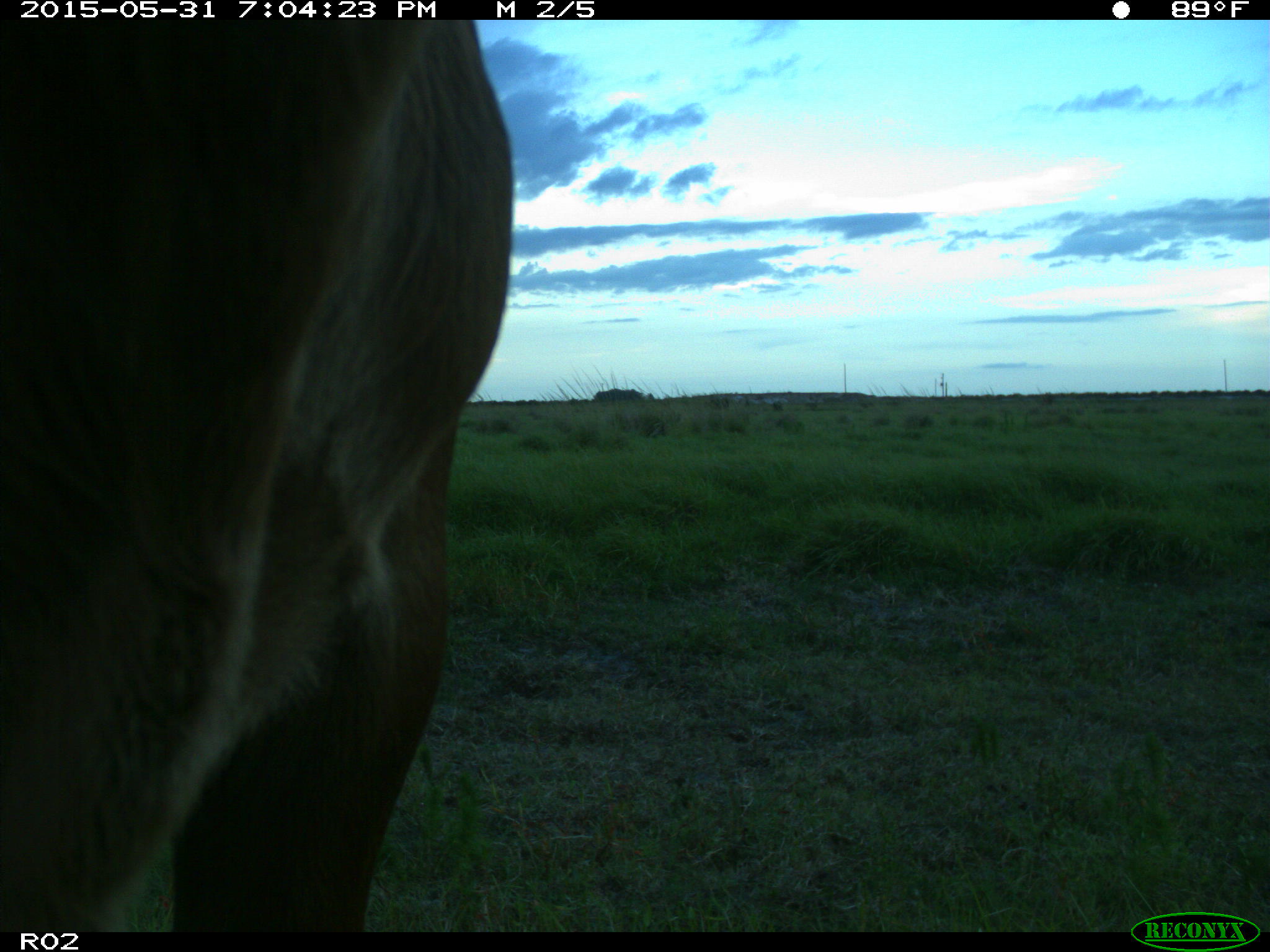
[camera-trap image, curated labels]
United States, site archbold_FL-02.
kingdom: Animalia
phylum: Chordata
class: Mammalia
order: Artiodactyla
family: Bovidae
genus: Bos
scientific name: Bos taurus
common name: domestic cow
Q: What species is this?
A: Bos taurus (domestic cow).